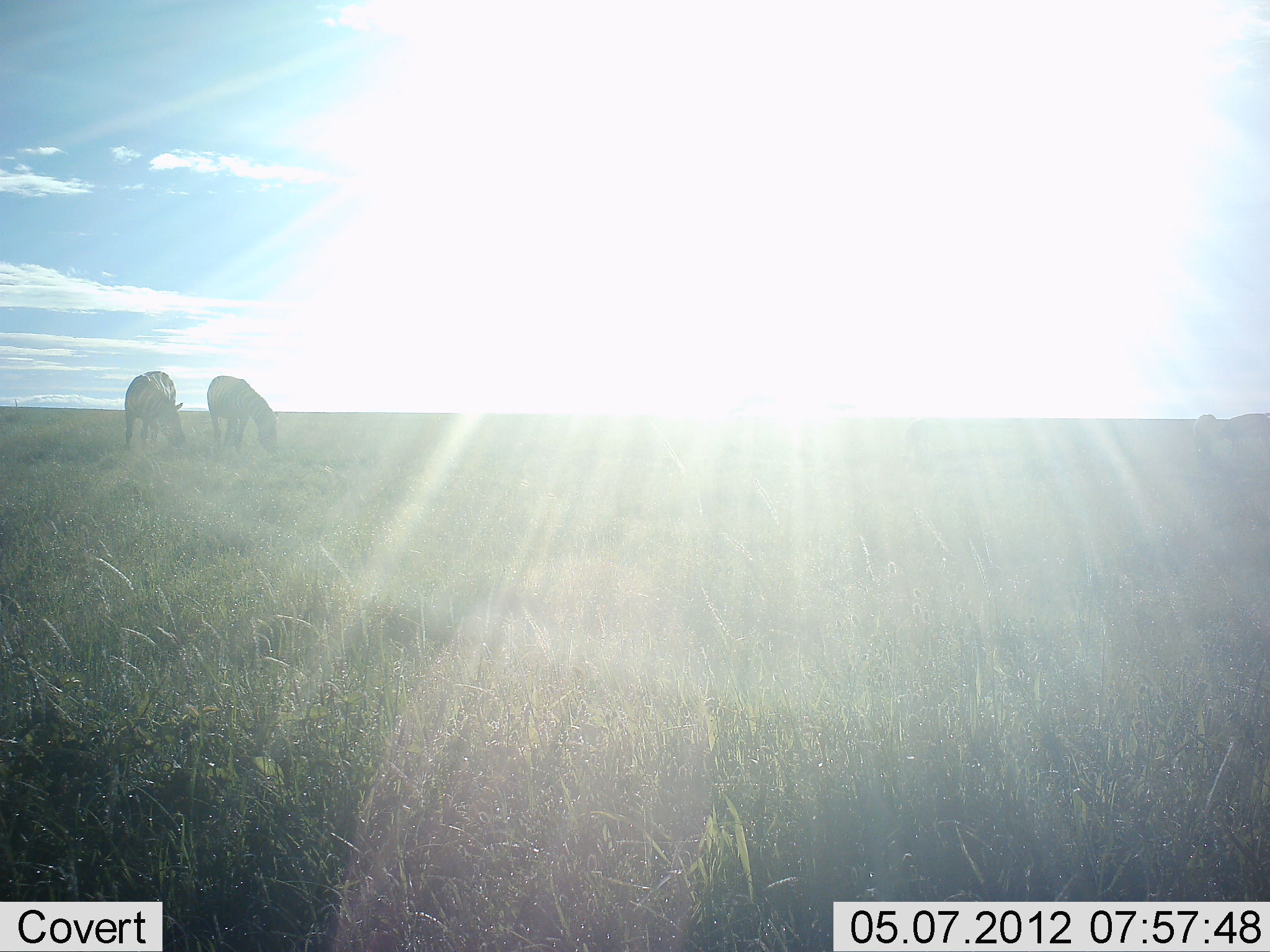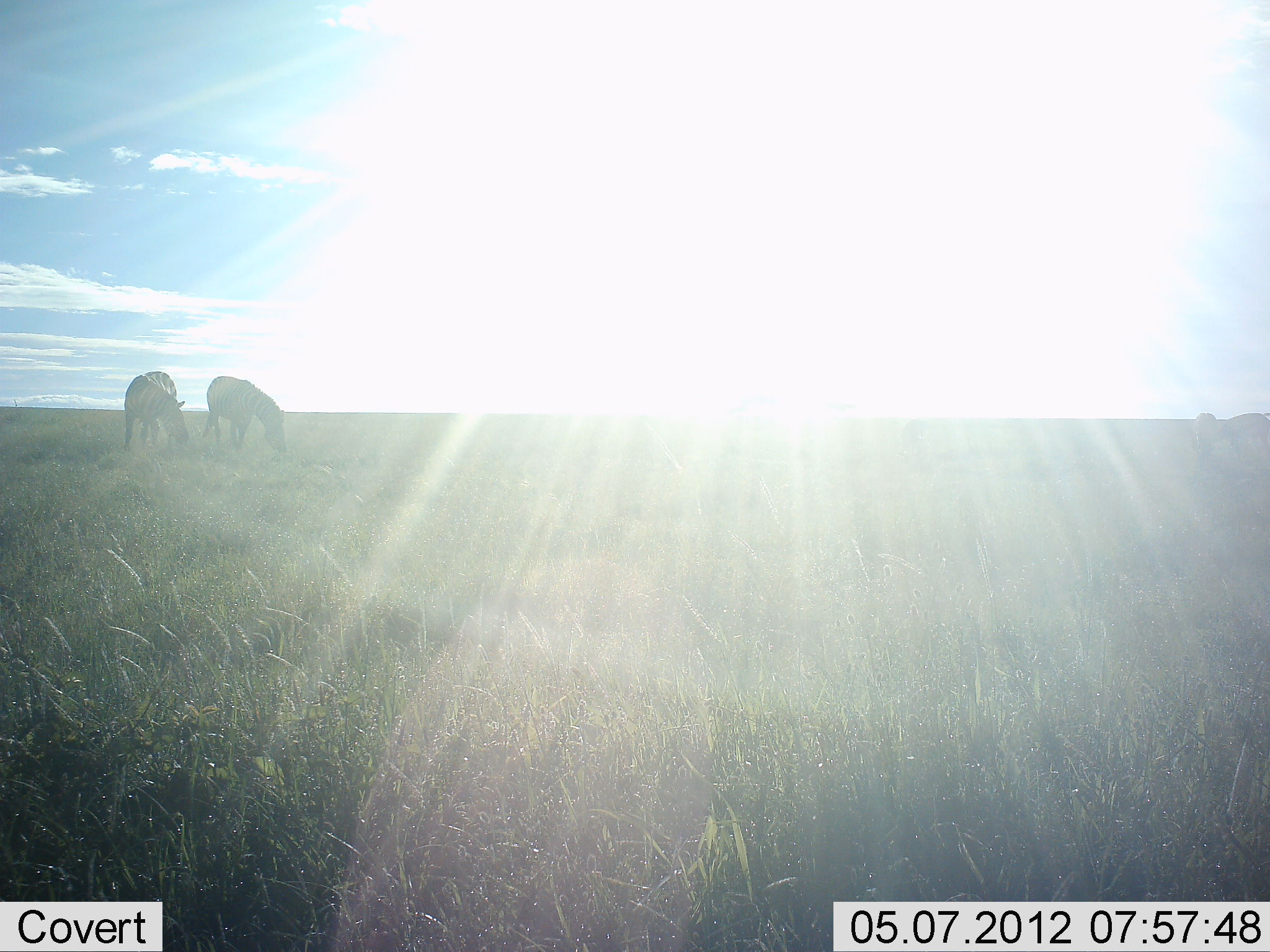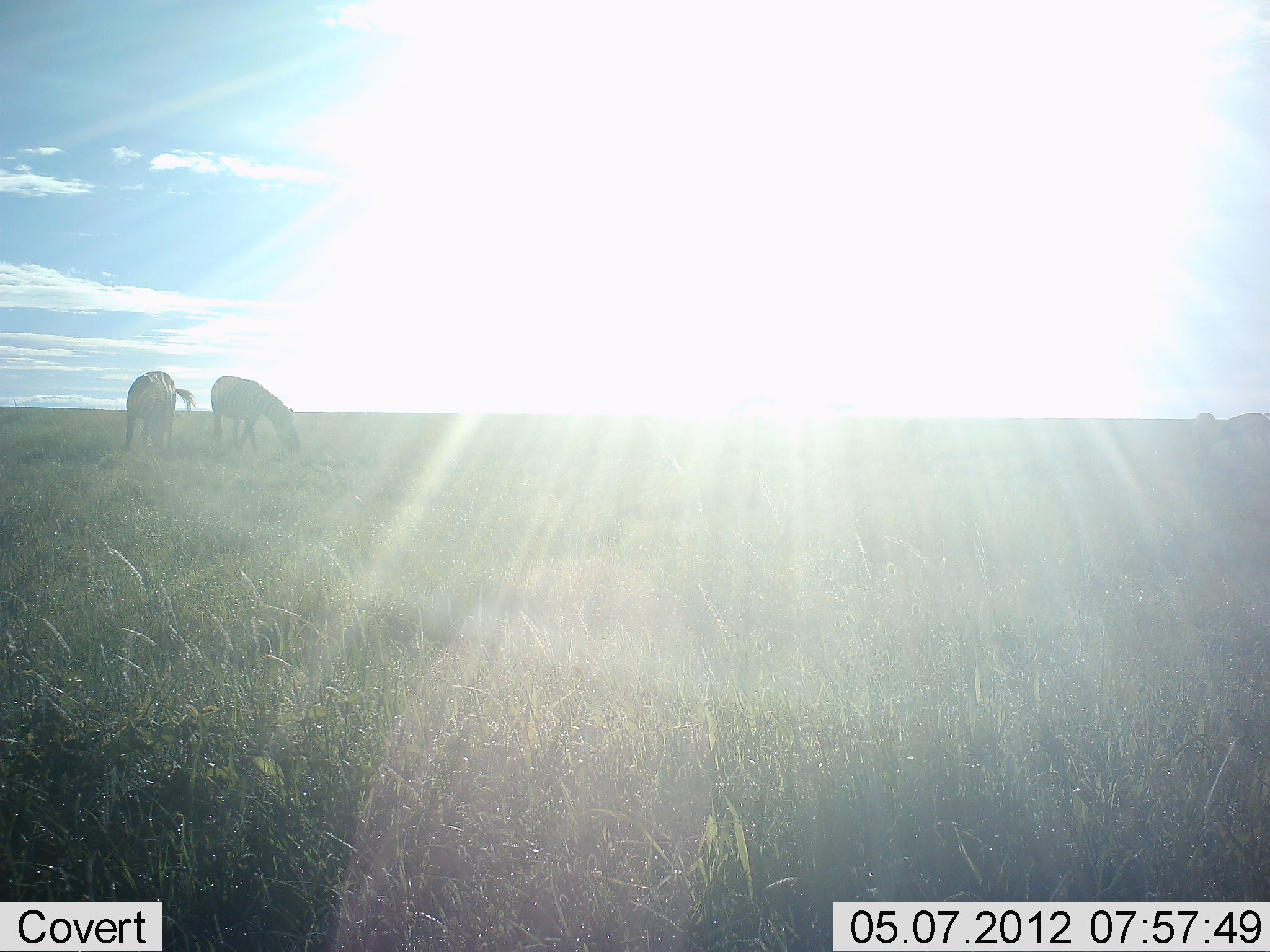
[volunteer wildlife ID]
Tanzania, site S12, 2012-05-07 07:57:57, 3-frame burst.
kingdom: Animalia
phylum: Chordata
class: Mammalia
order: Perissodactyla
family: Equidae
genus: Equus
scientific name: Equus quagga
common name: plains zebra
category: zebra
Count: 2.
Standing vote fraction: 18%.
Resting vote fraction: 0%.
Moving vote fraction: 0%.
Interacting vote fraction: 0%.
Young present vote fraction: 0%.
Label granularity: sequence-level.